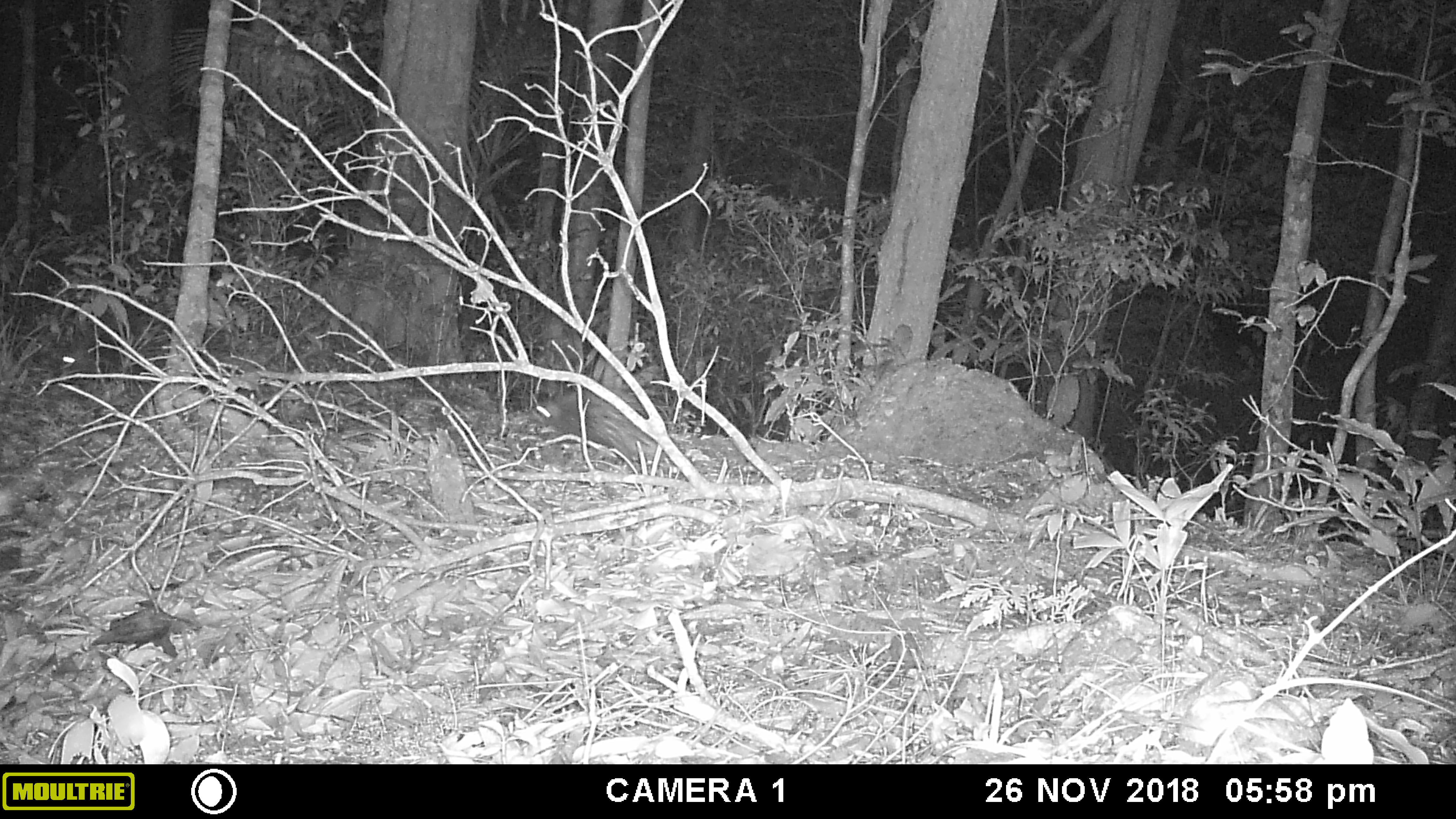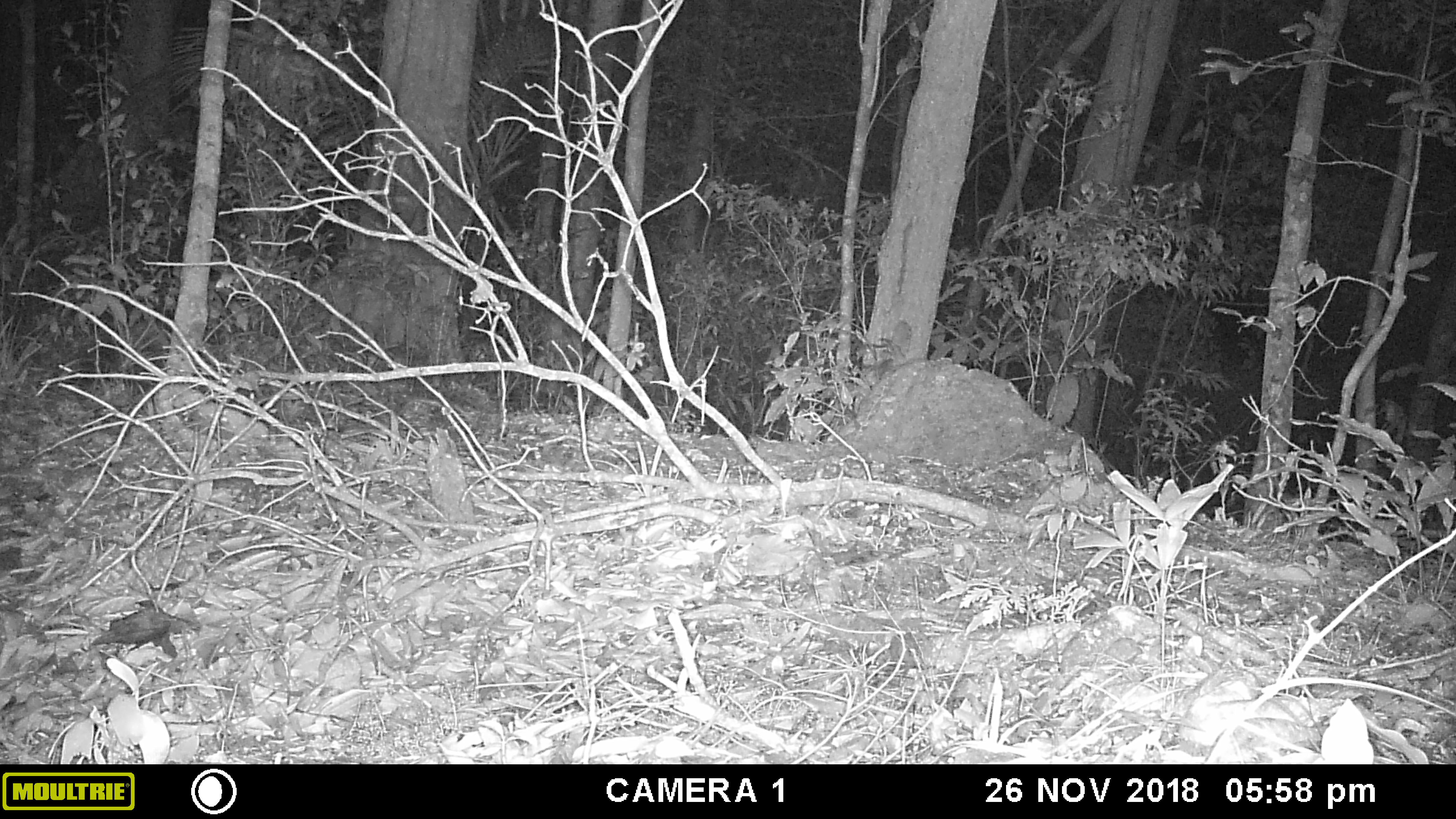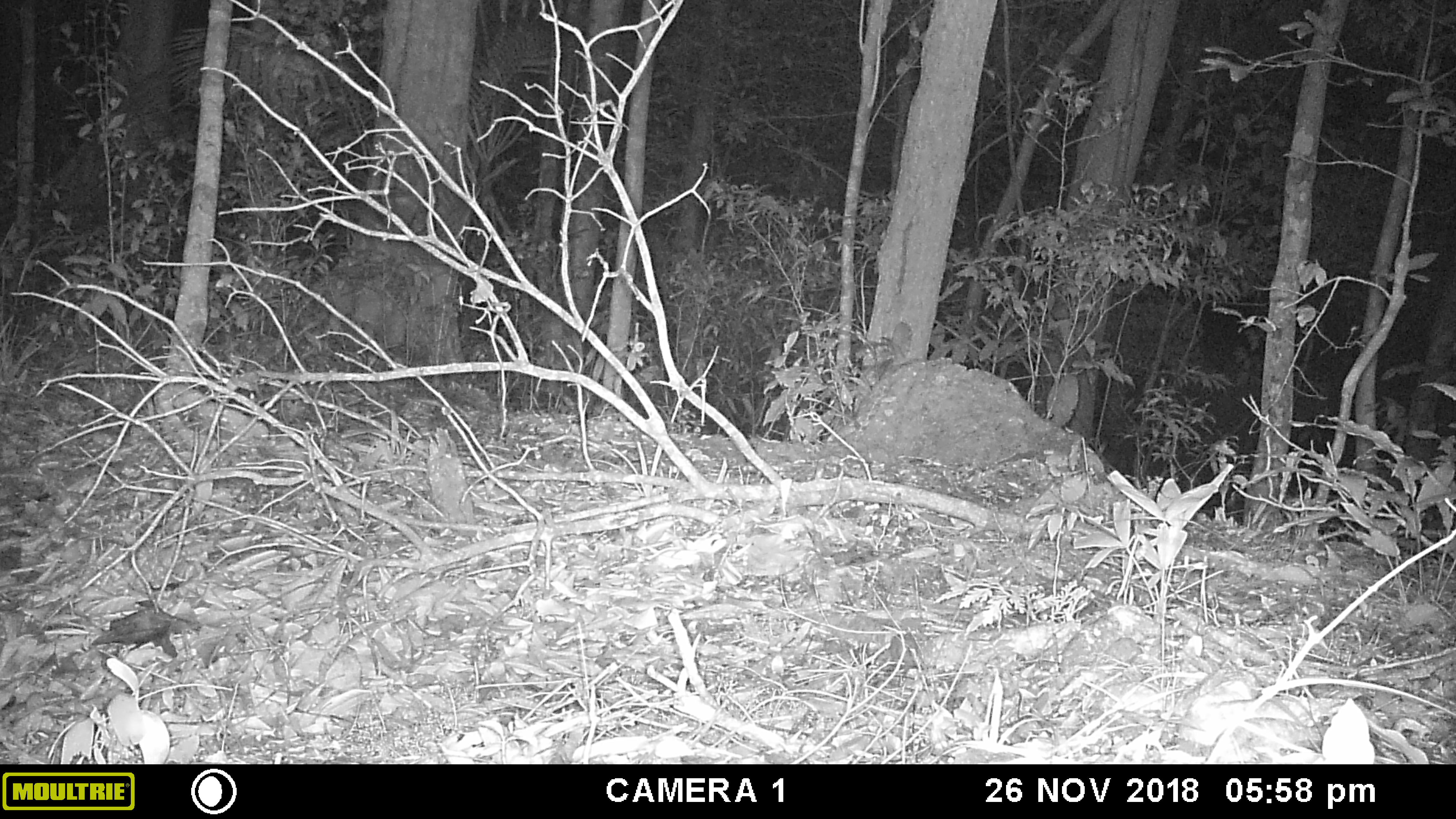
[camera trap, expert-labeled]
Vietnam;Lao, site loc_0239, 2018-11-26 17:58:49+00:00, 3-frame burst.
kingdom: Animalia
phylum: Chordata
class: Mammalia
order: Rodentia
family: Hystricidae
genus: Hystrix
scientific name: Hystrix brachyura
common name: malayan porcupine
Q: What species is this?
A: Malayan porcupine (Hystrix brachyura).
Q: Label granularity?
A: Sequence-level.